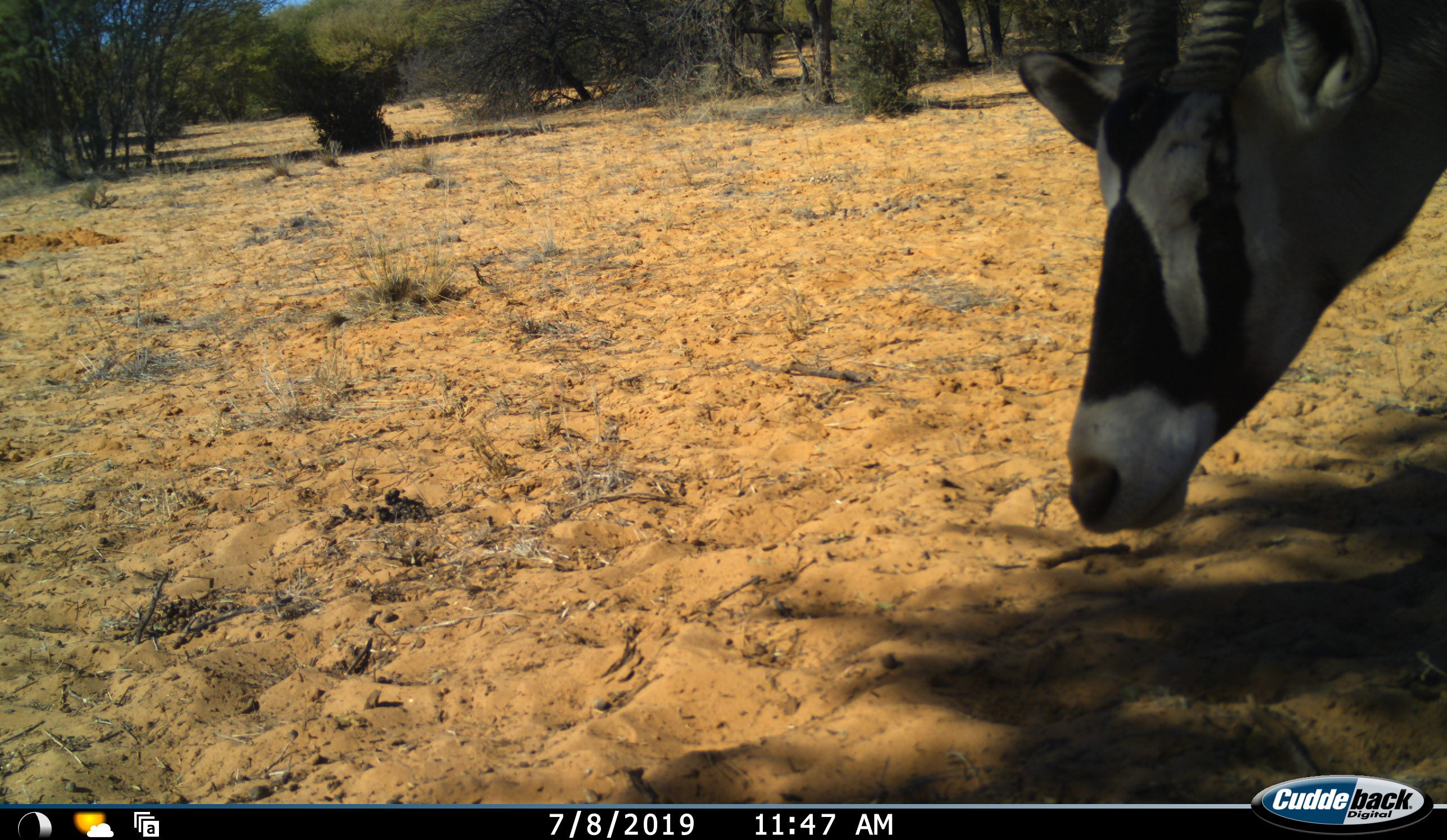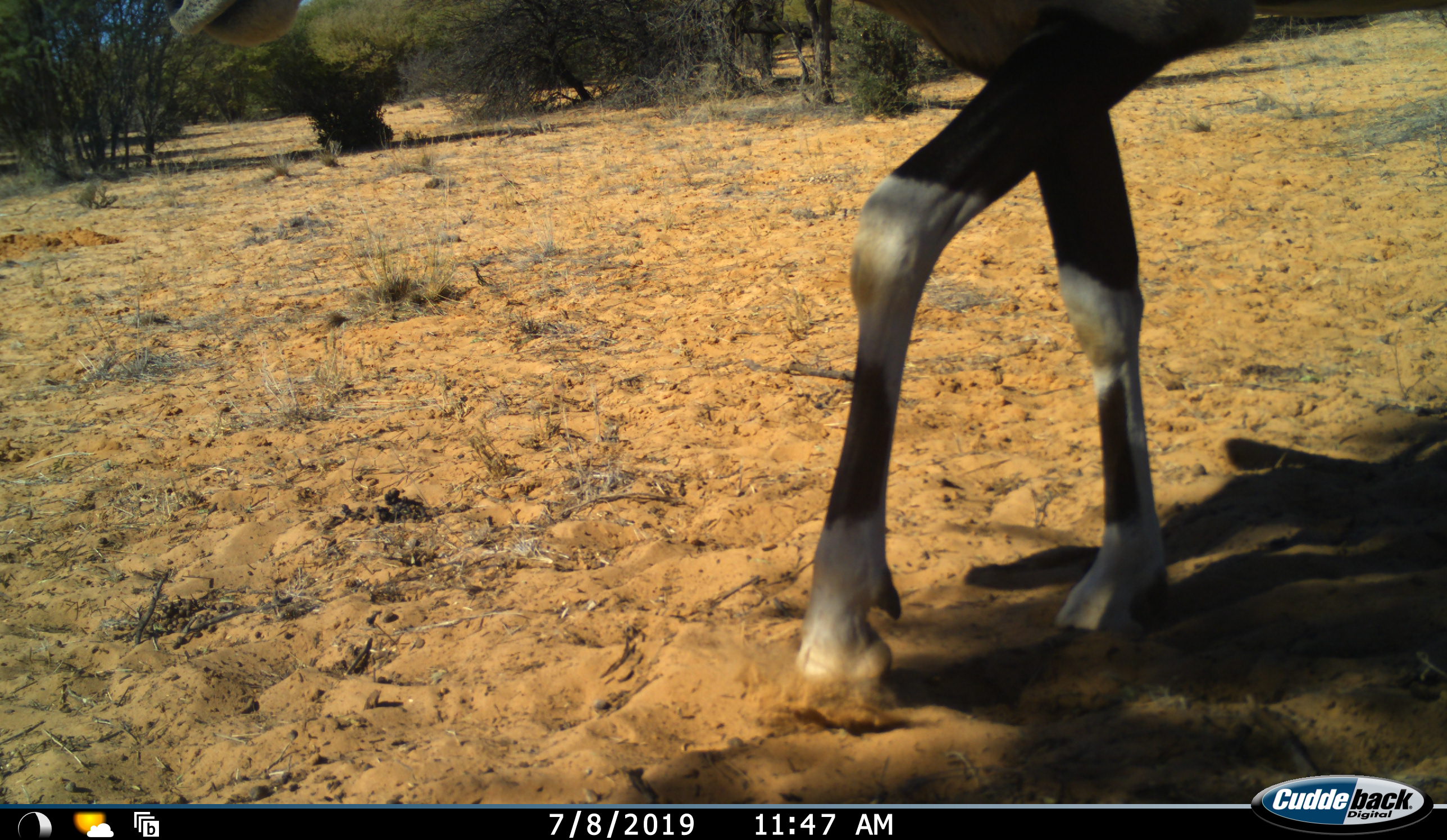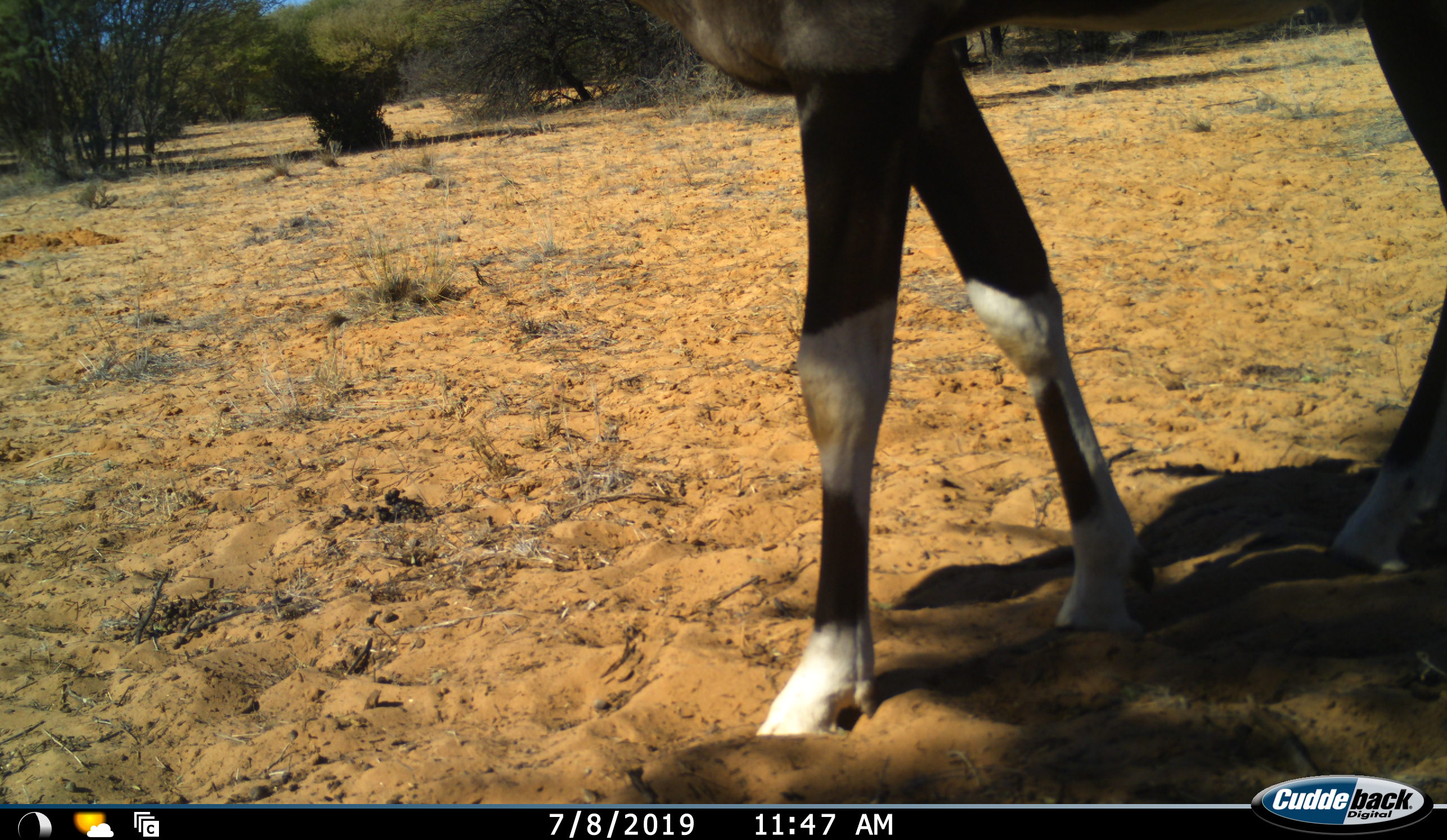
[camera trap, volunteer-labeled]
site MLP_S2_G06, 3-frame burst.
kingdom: Animalia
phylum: Chordata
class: Mammalia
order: Artiodactyla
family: Bovidae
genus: Oryx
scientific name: Oryx gazella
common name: gemsbok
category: oryx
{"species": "oryx (gemsbok) (Oryx gazella)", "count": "1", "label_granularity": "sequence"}